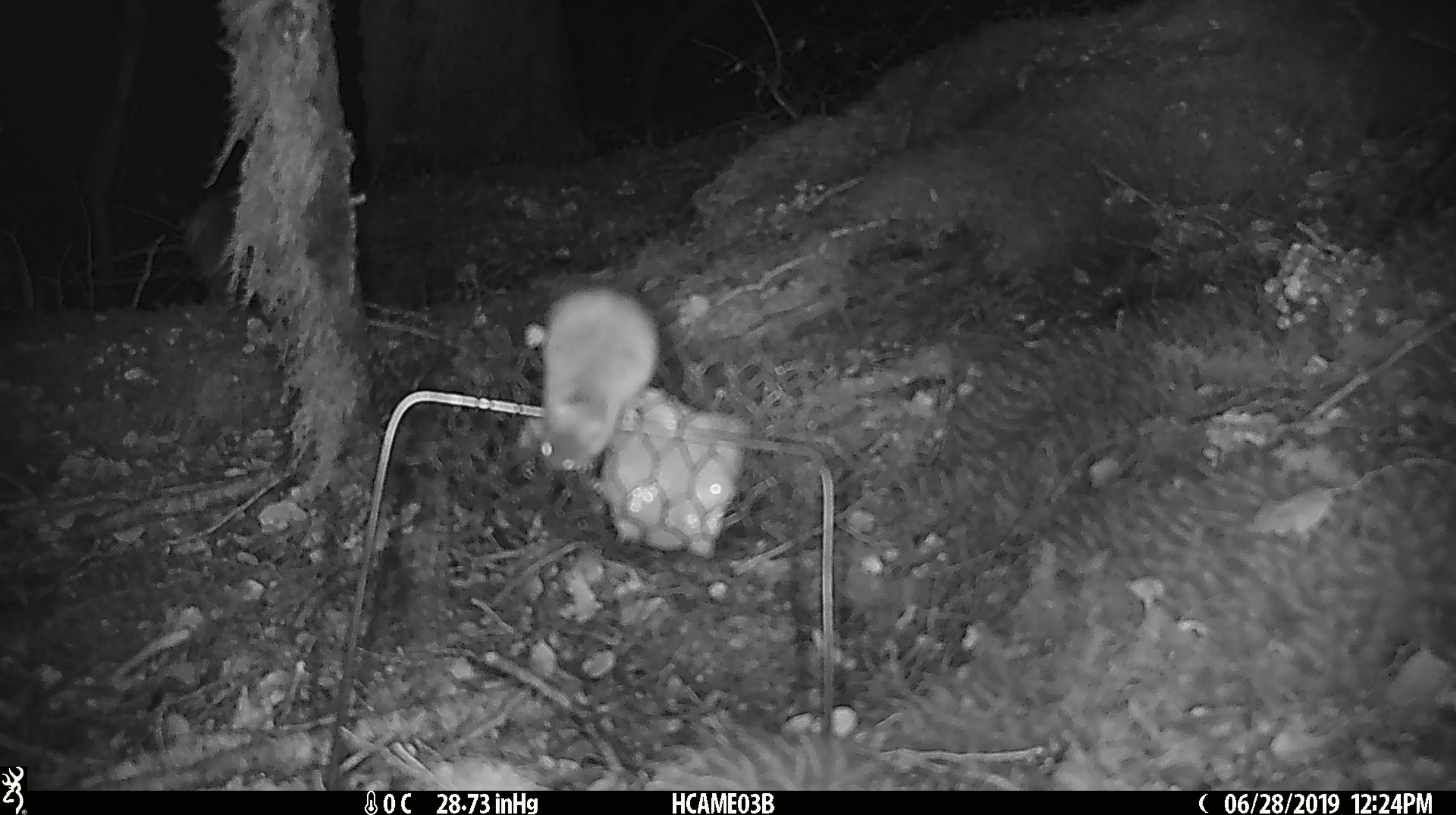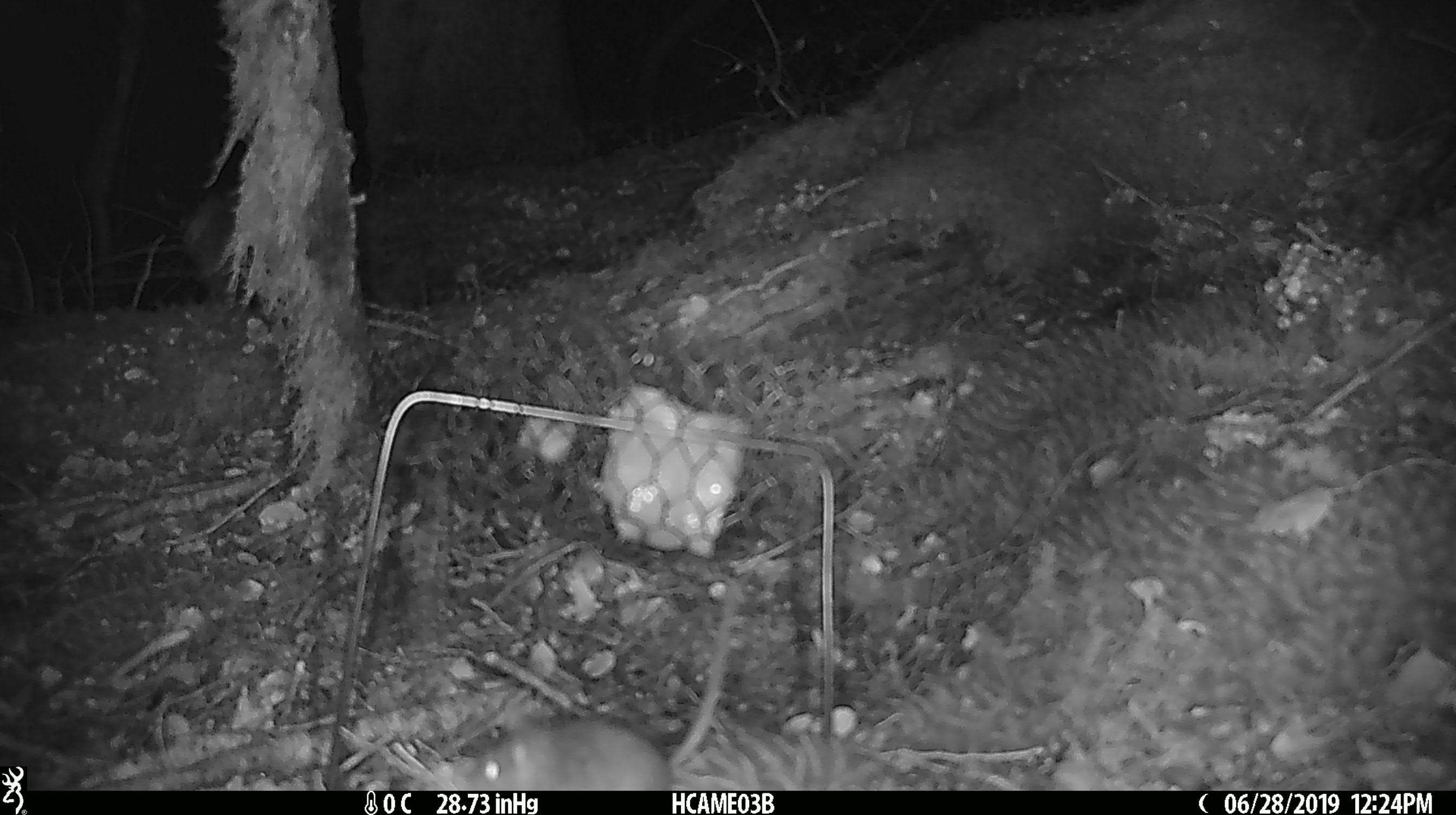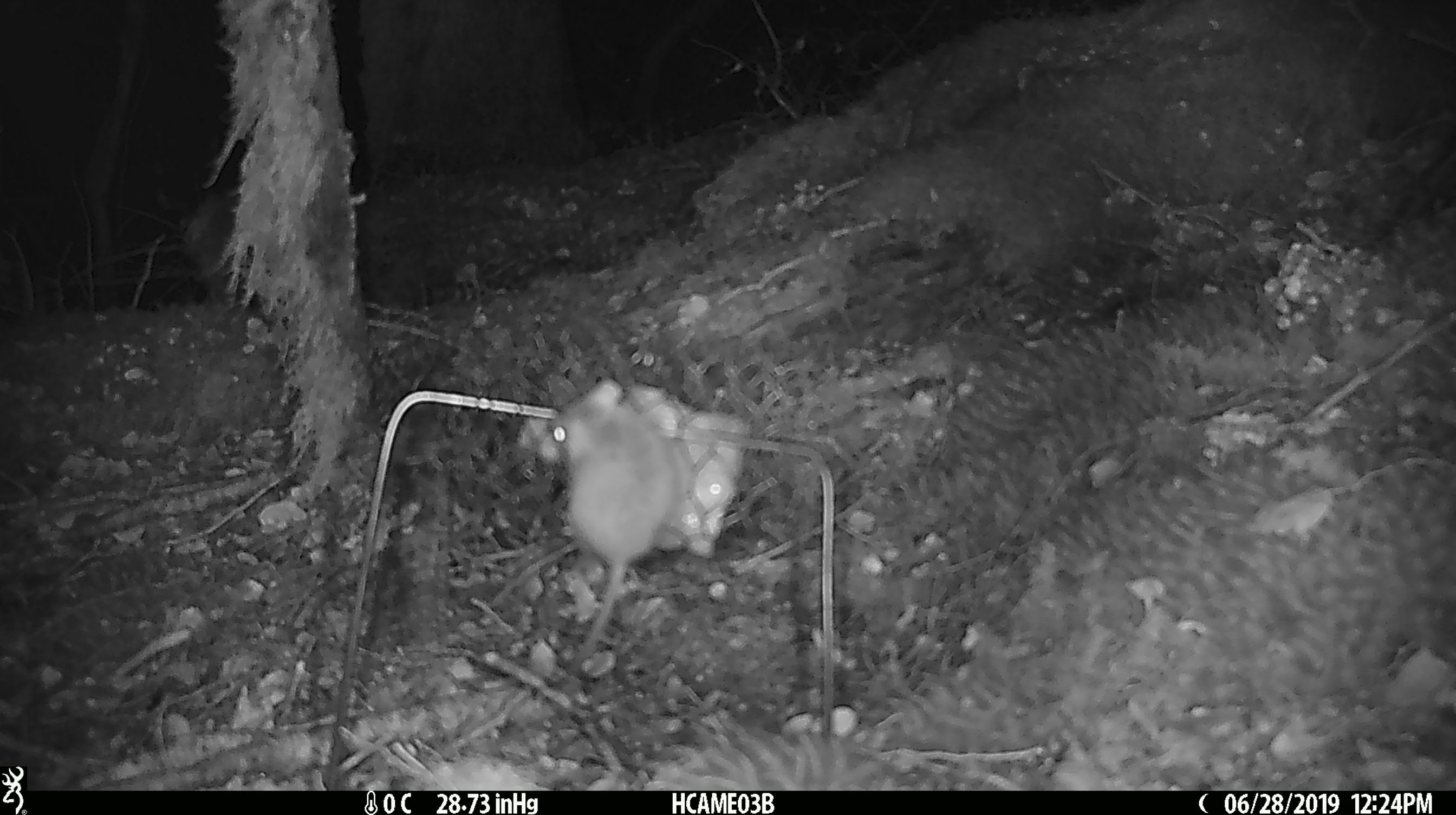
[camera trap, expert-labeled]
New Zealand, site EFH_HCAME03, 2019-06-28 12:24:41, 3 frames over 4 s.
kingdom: Animalia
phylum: Chordata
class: Mammalia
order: Rodentia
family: Muridae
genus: Mus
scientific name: Mus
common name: mouse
Mouse (Mus).